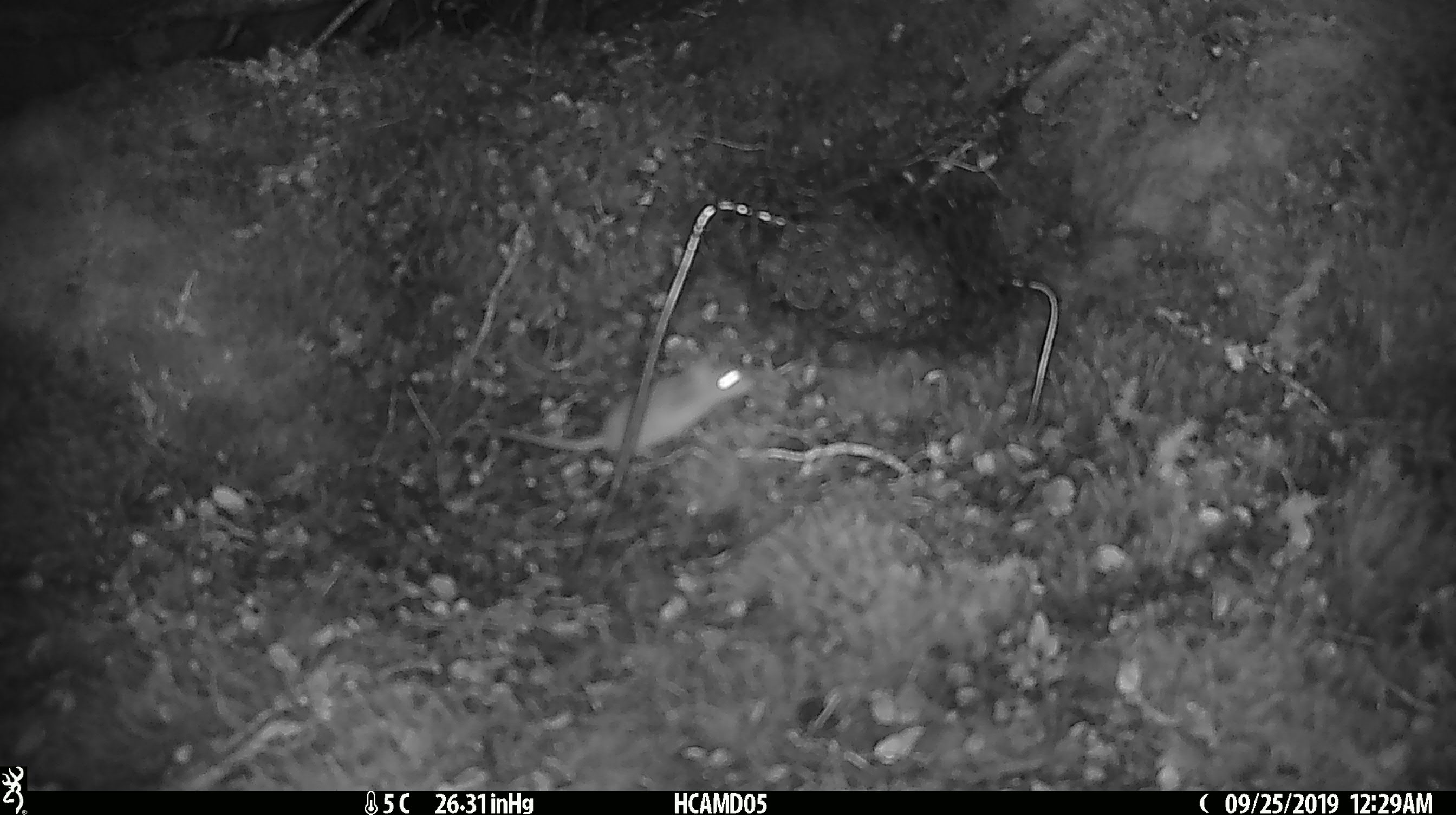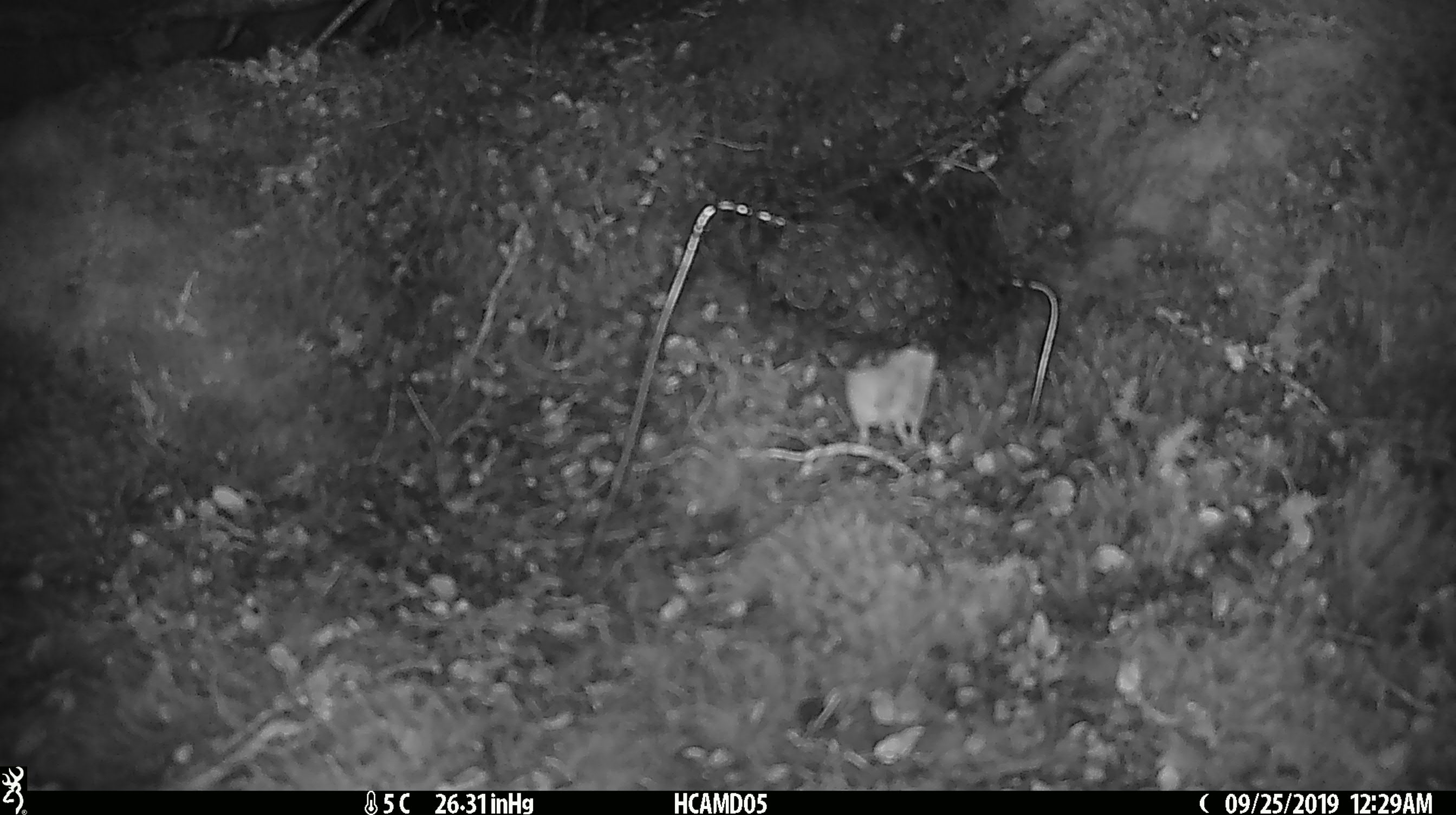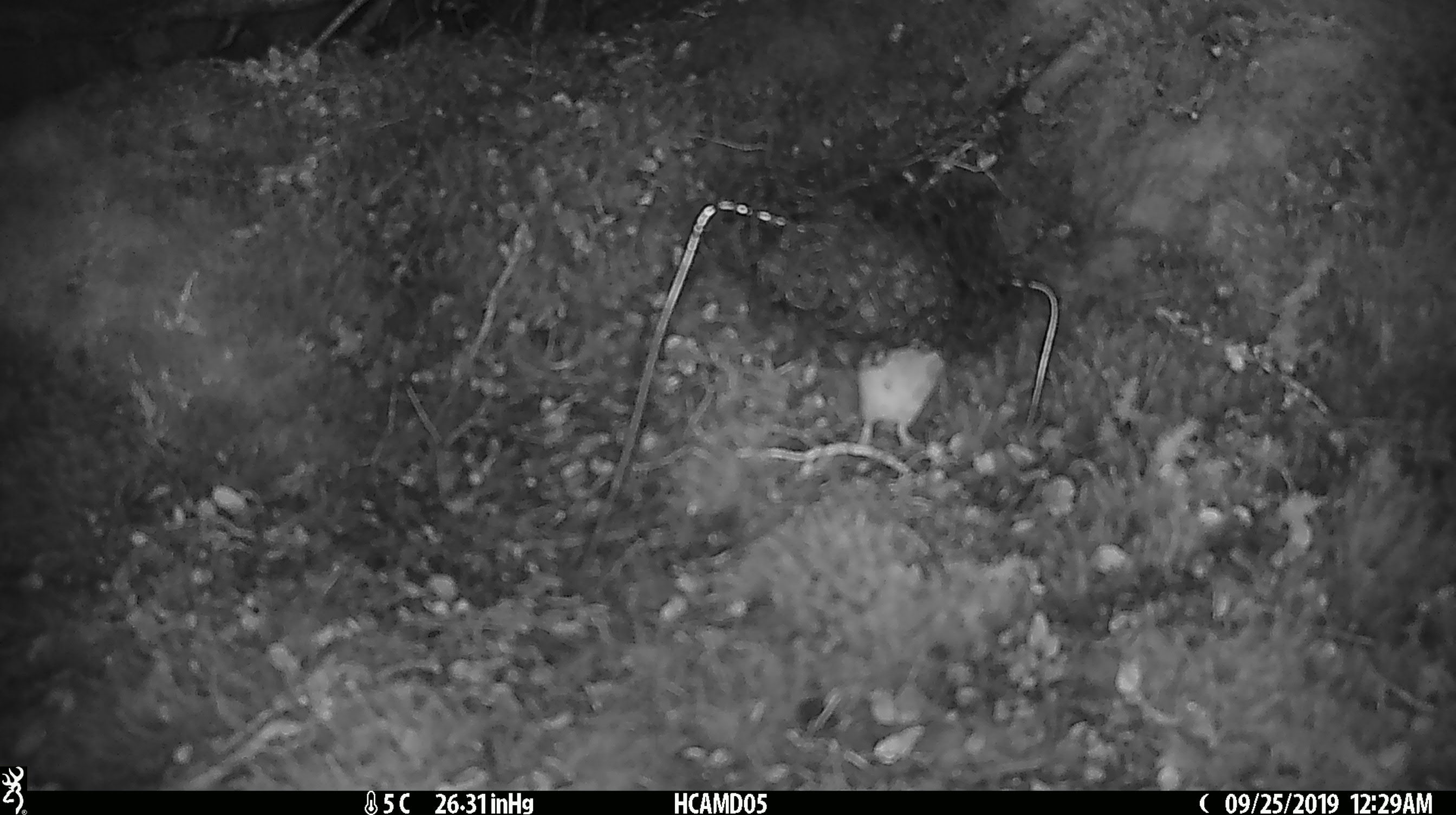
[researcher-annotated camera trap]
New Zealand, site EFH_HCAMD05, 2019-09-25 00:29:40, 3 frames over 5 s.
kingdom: Animalia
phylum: Chordata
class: Mammalia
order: Rodentia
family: Muridae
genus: Mus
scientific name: Mus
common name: mouse